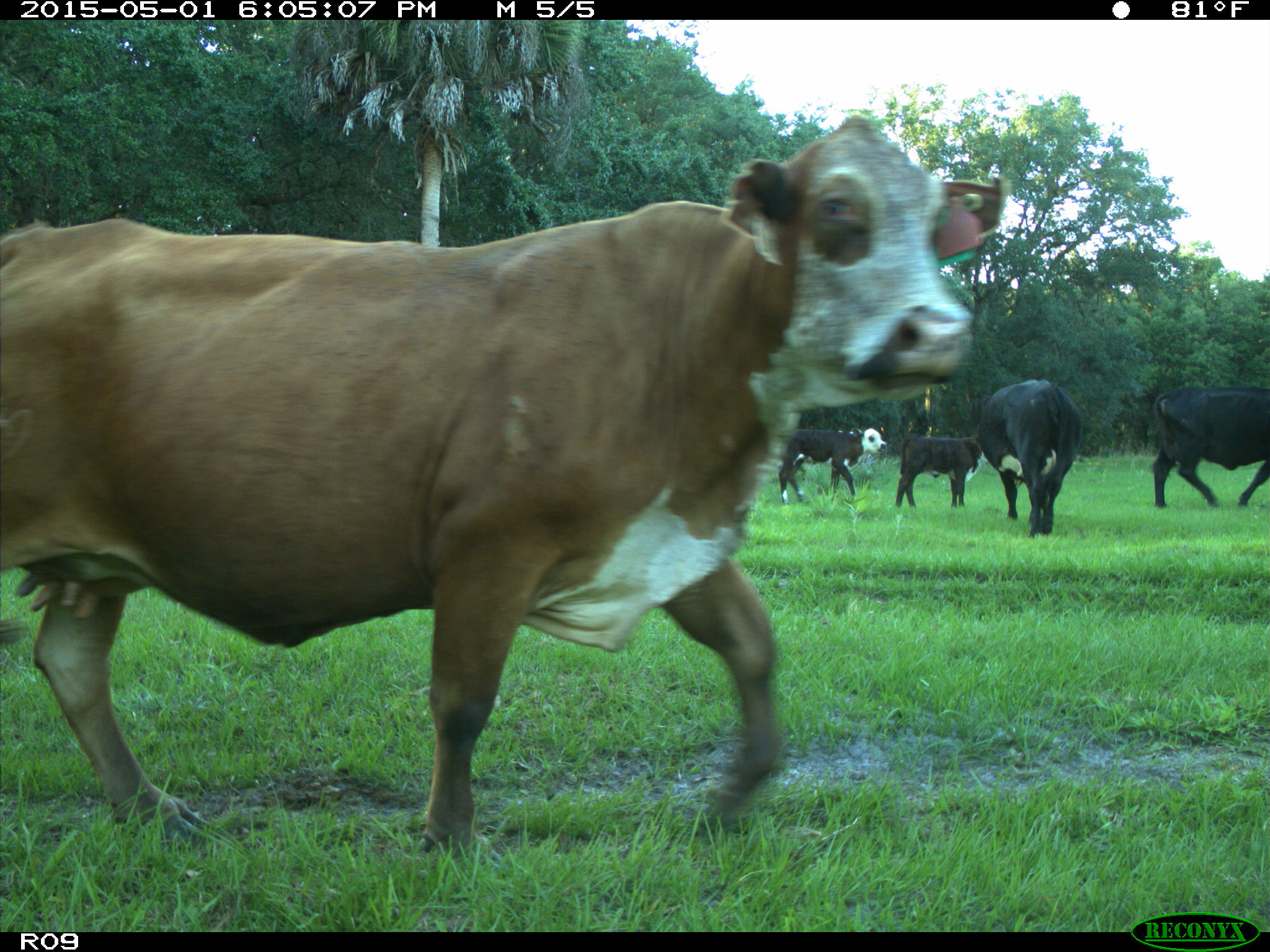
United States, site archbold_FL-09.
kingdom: Animalia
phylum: Chordata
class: Mammalia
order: Artiodactyla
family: Bovidae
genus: Bos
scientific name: Bos taurus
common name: domestic cow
Bos taurus (domestic cow).